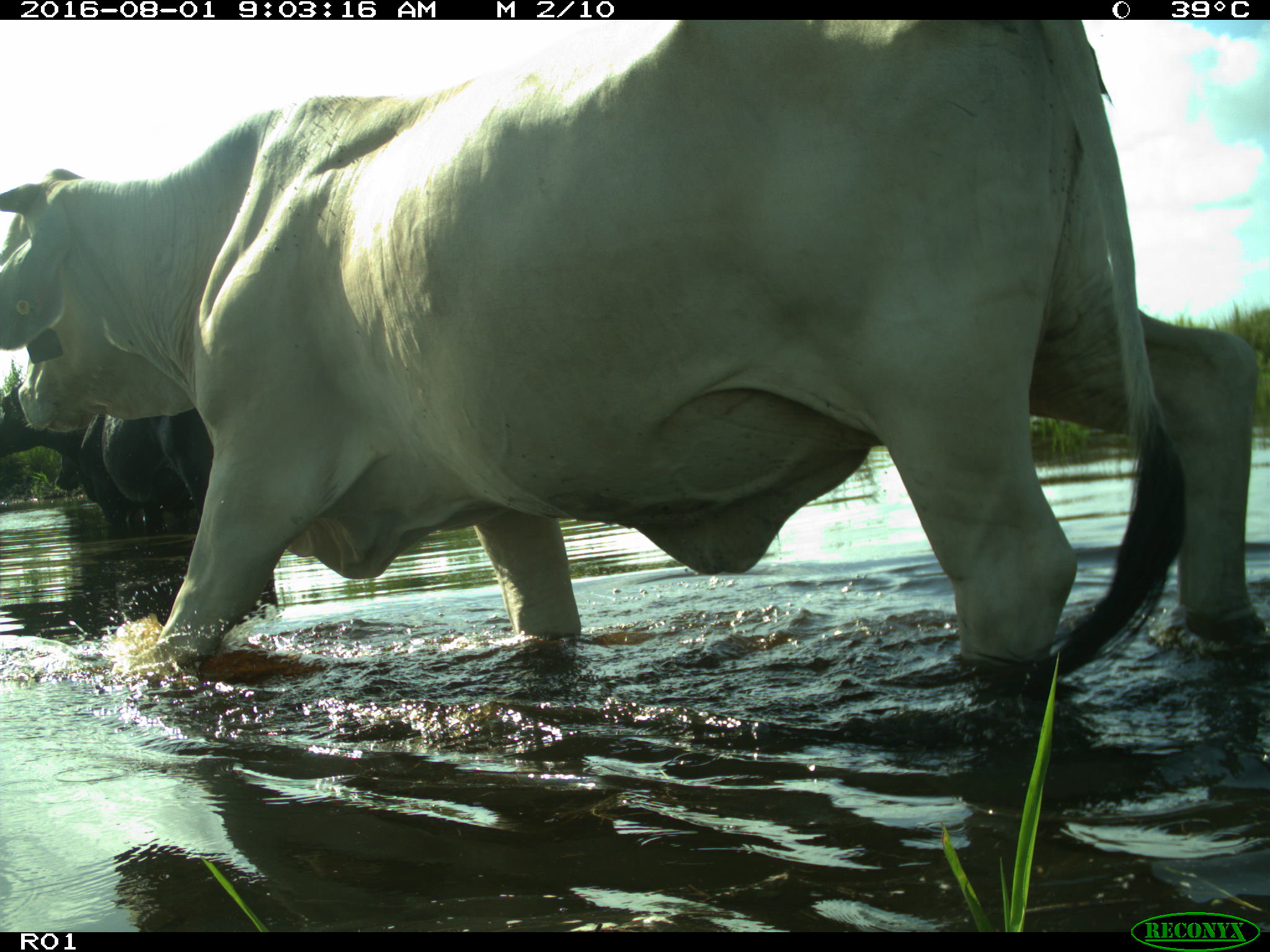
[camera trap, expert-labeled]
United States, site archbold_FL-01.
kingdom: Animalia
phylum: Chordata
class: Mammalia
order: Artiodactyla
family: Bovidae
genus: Bos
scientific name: Bos taurus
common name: domestic cow